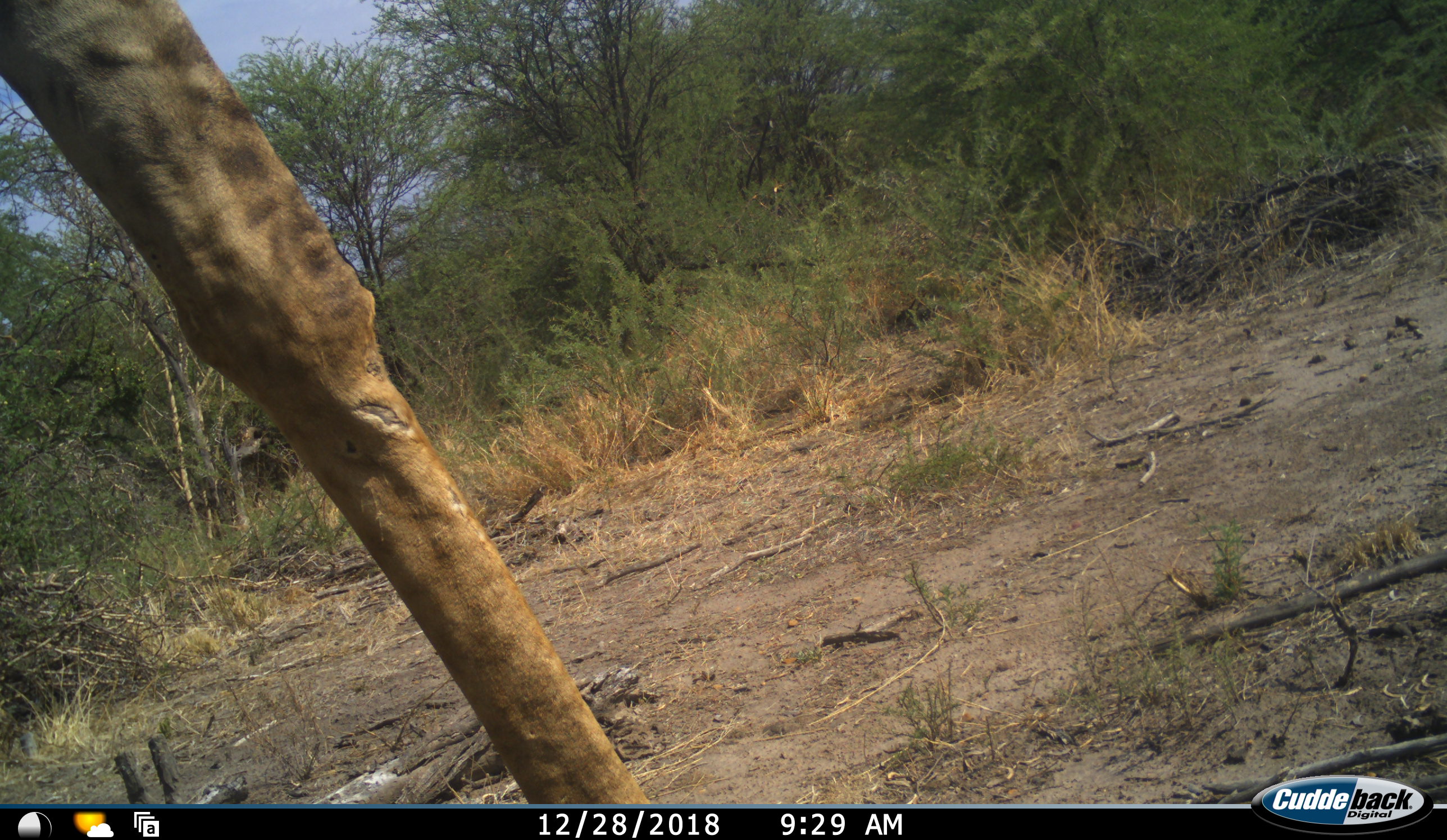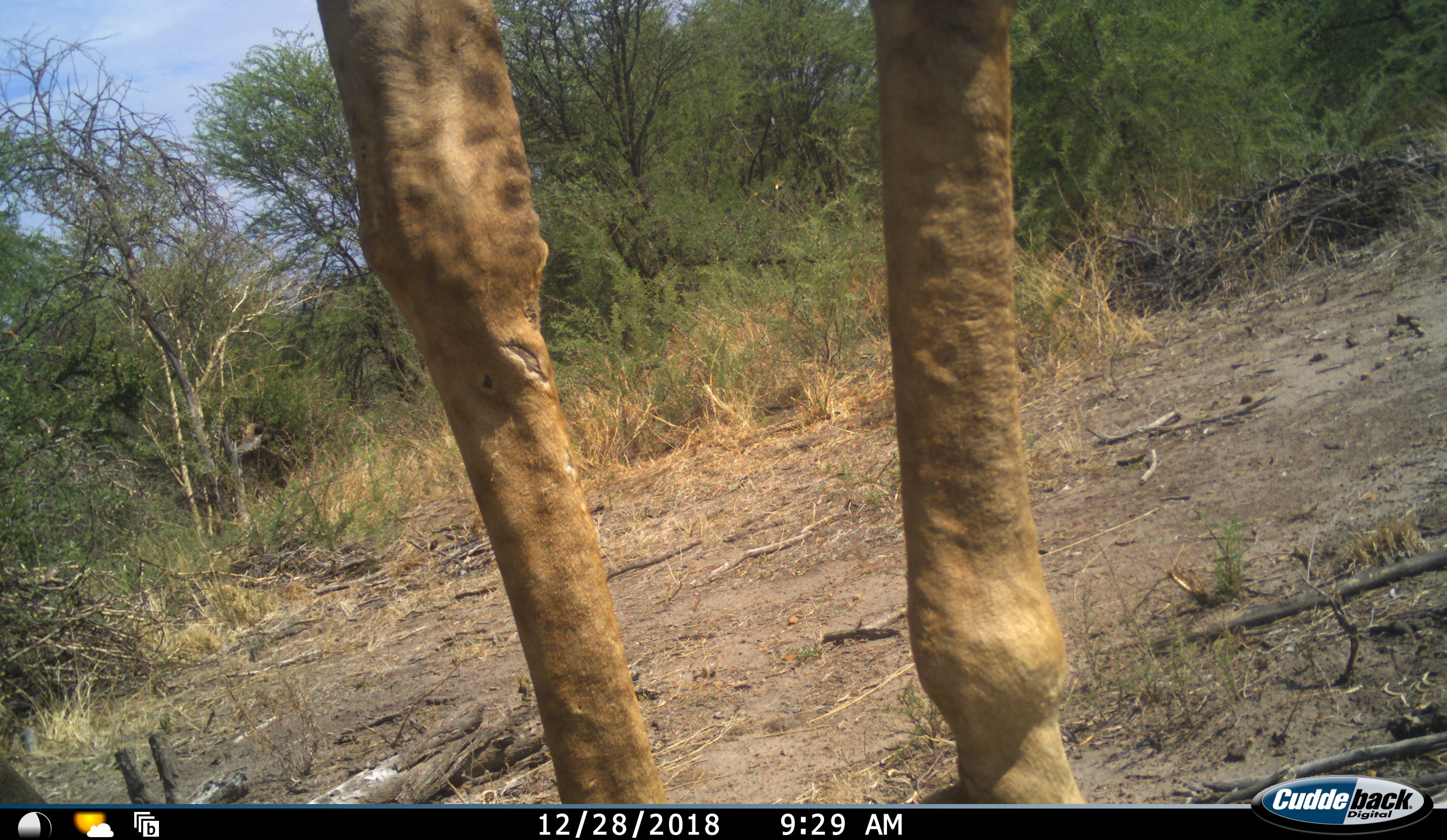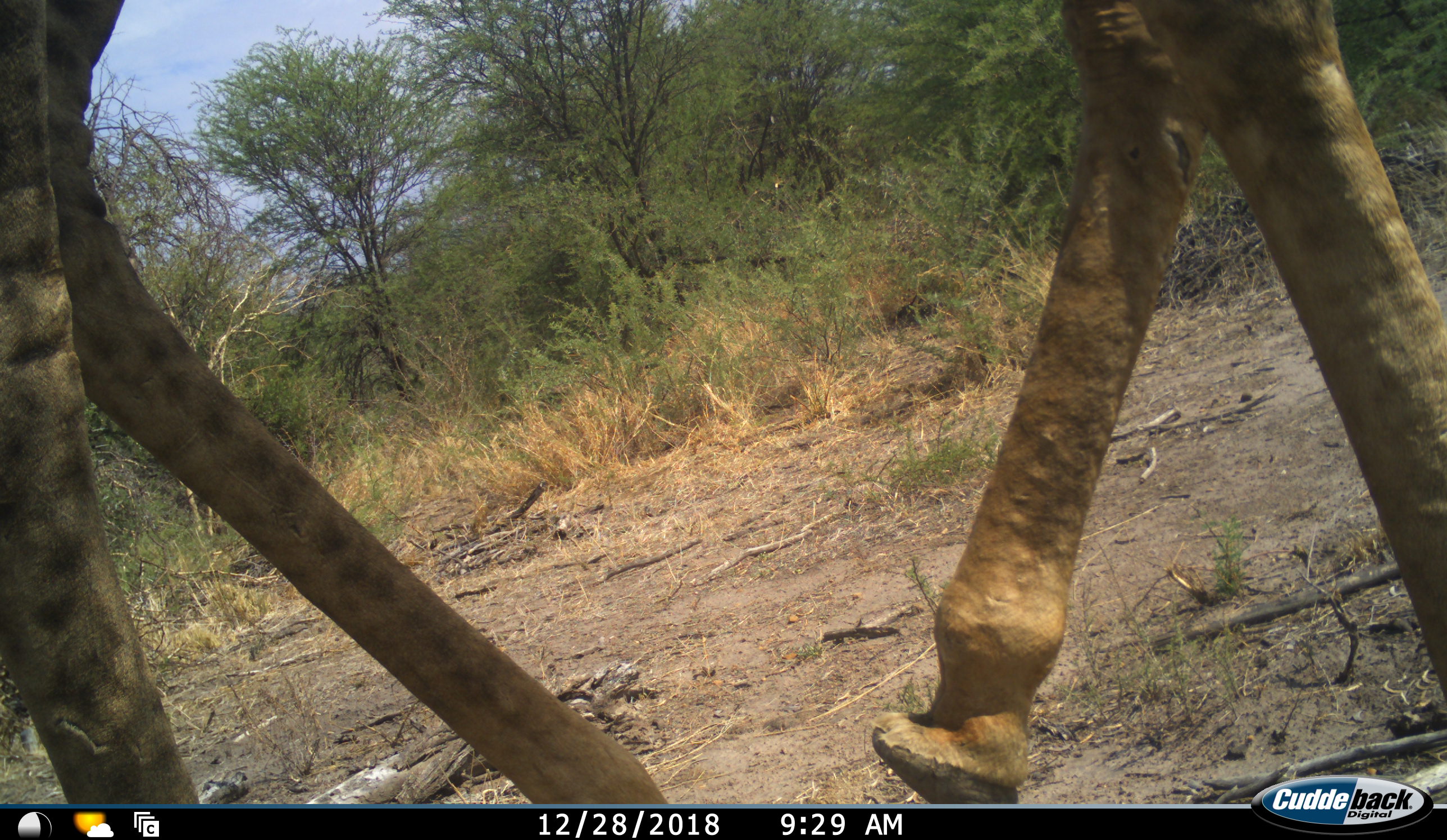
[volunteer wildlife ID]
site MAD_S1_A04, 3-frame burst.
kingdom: Animalia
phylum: Chordata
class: Mammalia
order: Artiodactyla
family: Giraffidae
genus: Giraffa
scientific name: Giraffa camelopardalis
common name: giraffe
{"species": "giraffe (Giraffa camelopardalis)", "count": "1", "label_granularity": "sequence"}